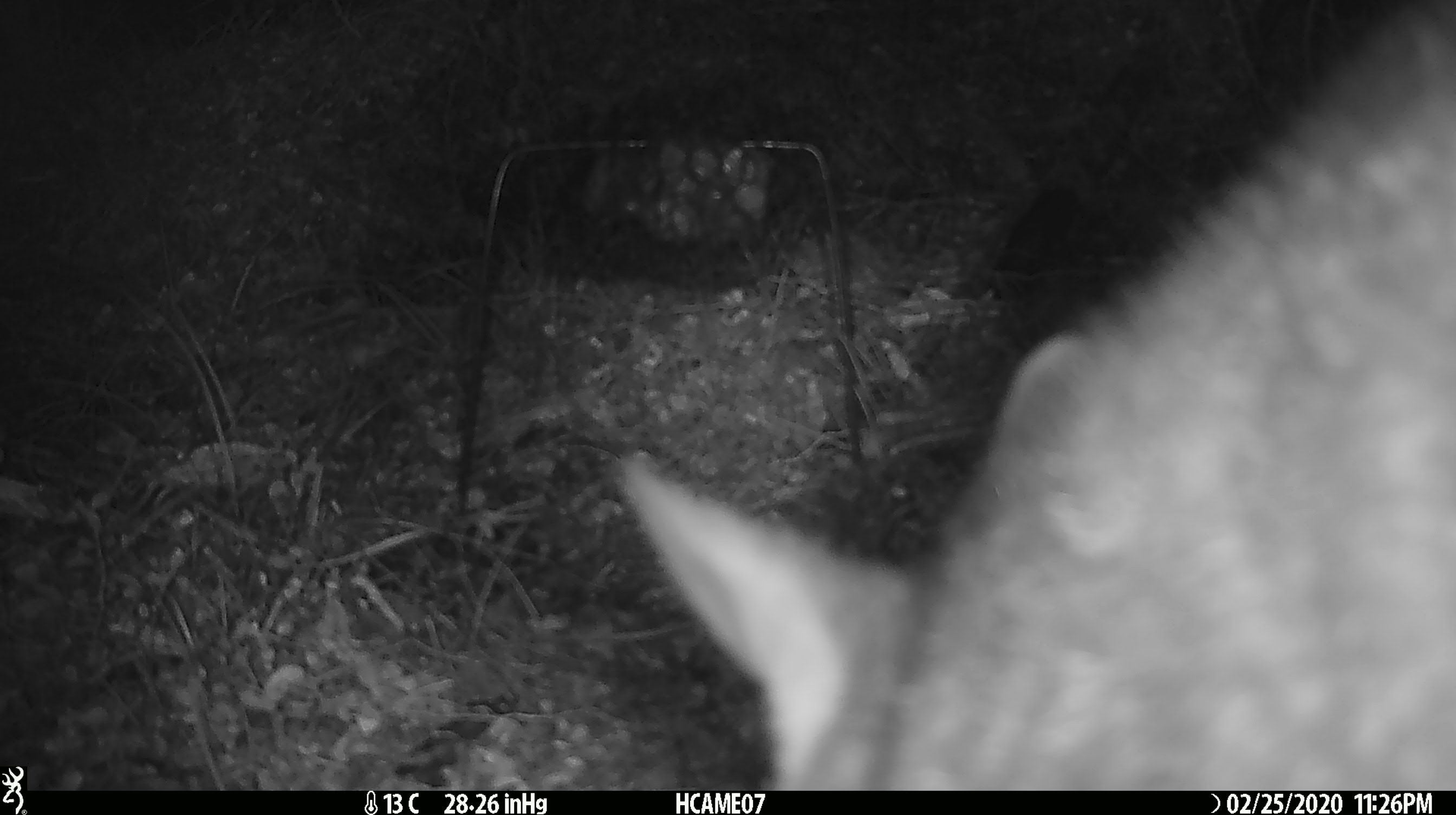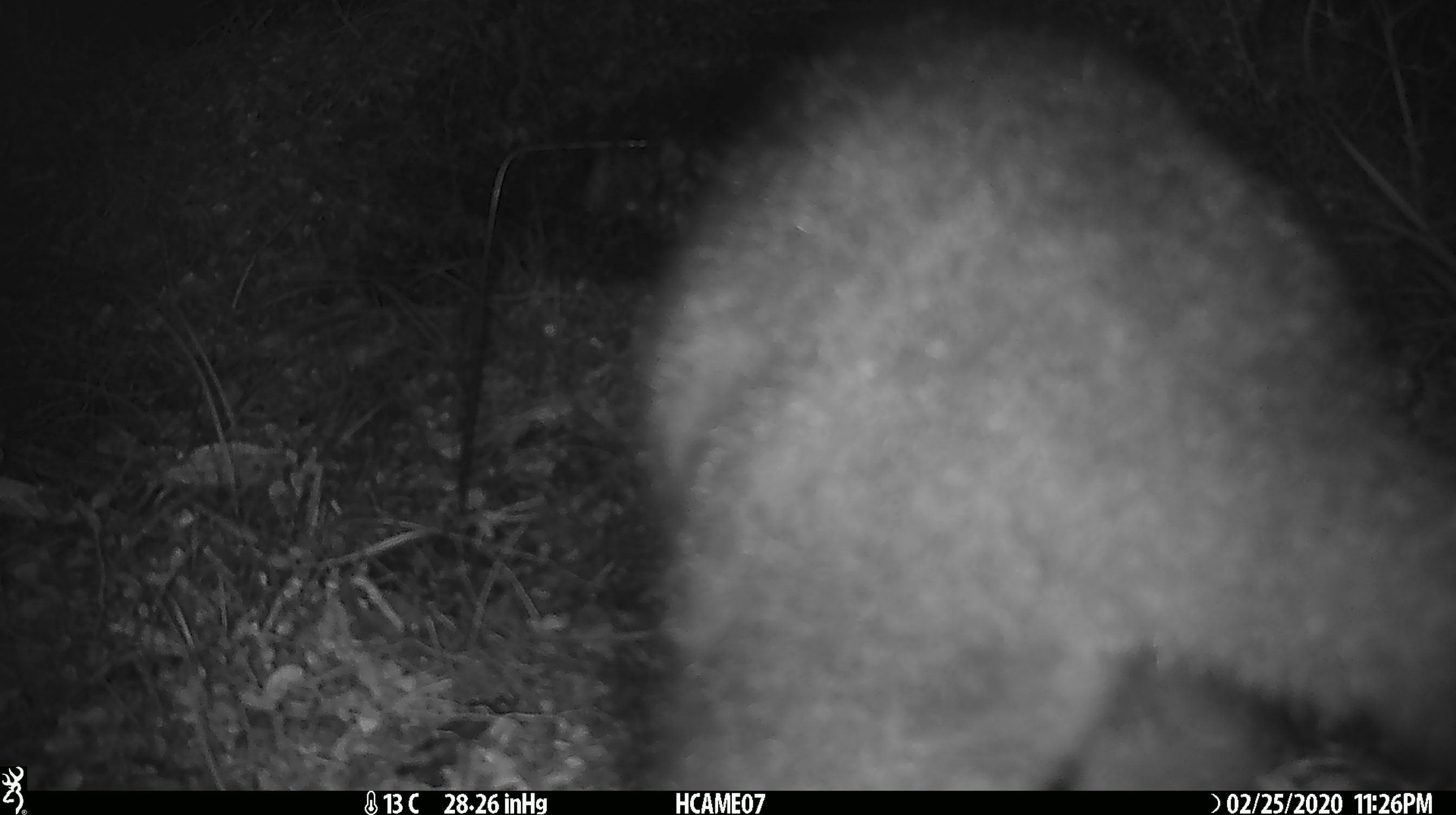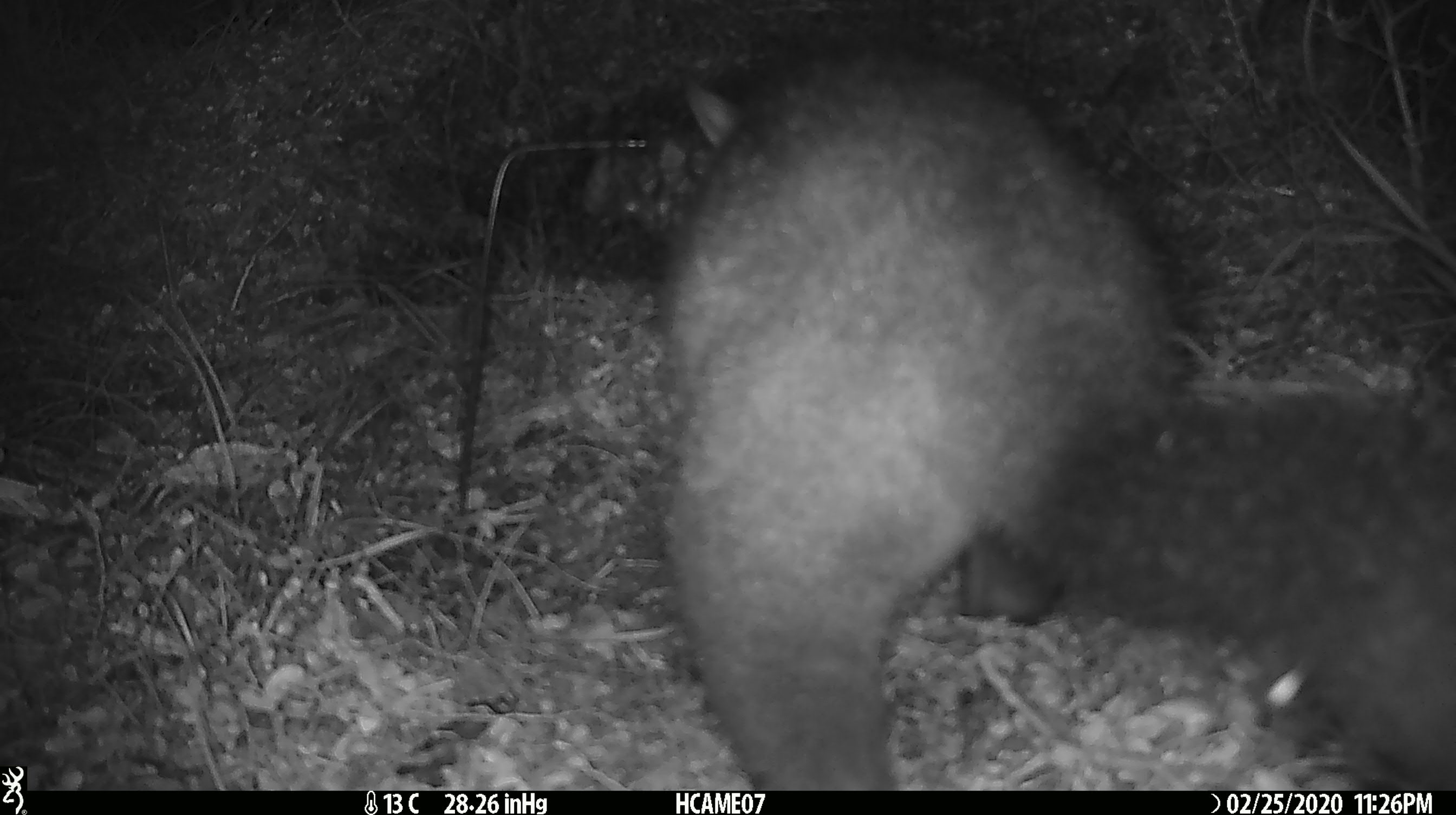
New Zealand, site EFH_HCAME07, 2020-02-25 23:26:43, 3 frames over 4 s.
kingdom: Animalia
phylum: Chordata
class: Mammalia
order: Diprotodontia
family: Phalangeridae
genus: Trichosurus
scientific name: Trichosurus vulpecula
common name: common brushtail possum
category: possum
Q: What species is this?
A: Possum (common brushtail possum) (Trichosurus vulpecula).